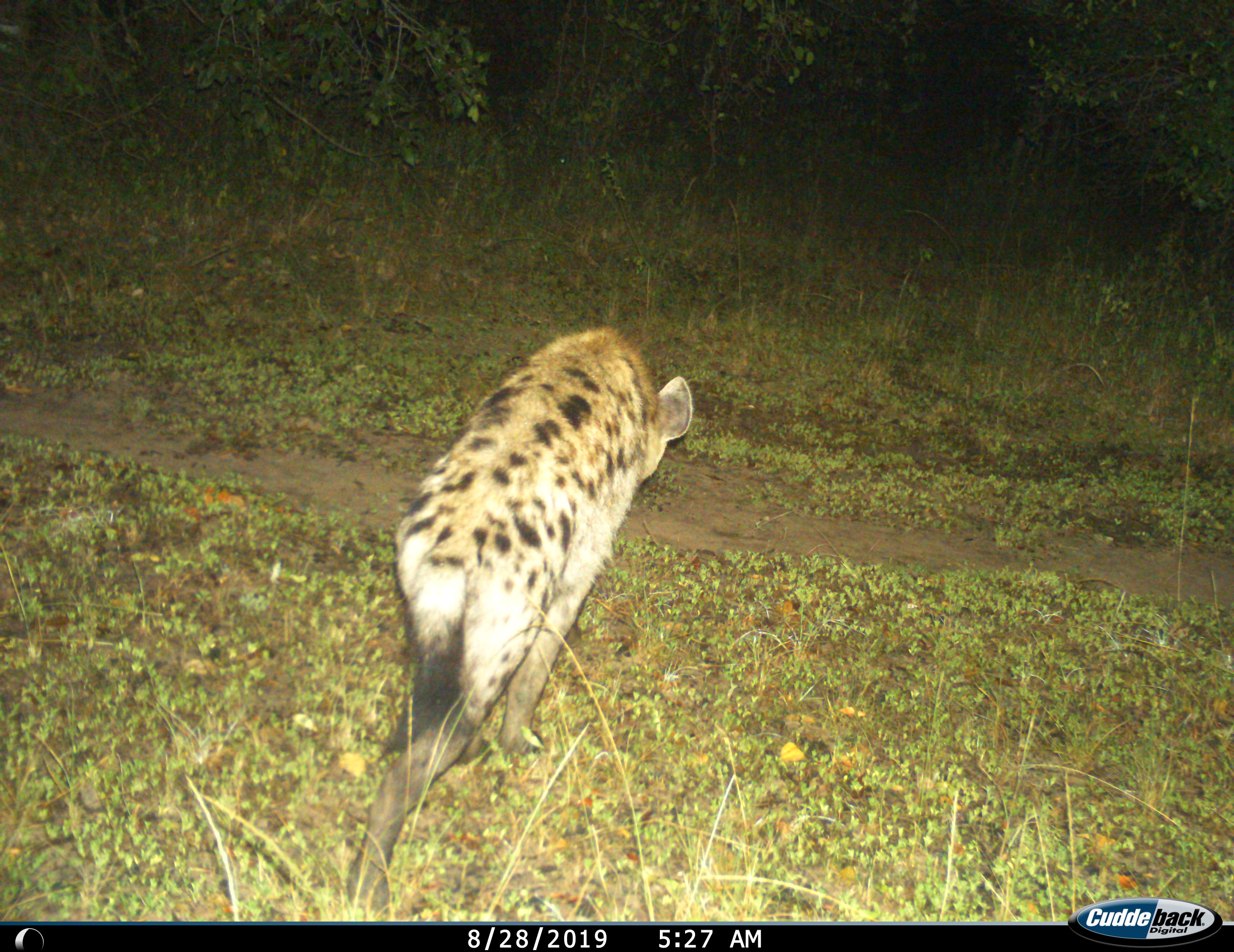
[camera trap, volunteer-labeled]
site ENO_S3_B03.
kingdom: Animalia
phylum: Chordata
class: Mammalia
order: Carnivora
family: Hyaenidae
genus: Crocuta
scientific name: Crocuta crocuta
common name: spotted hyena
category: hyenaspotted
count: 1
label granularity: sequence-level